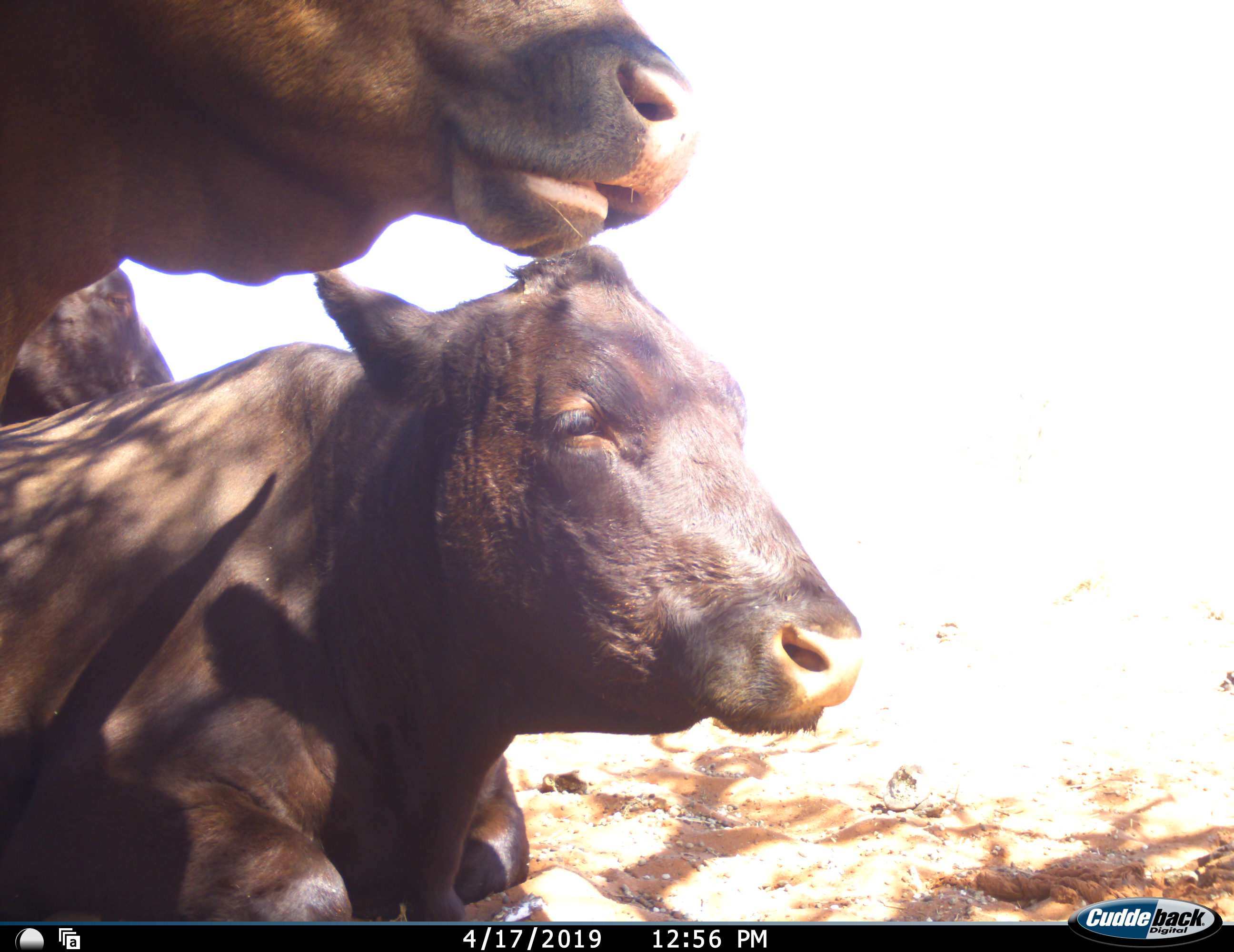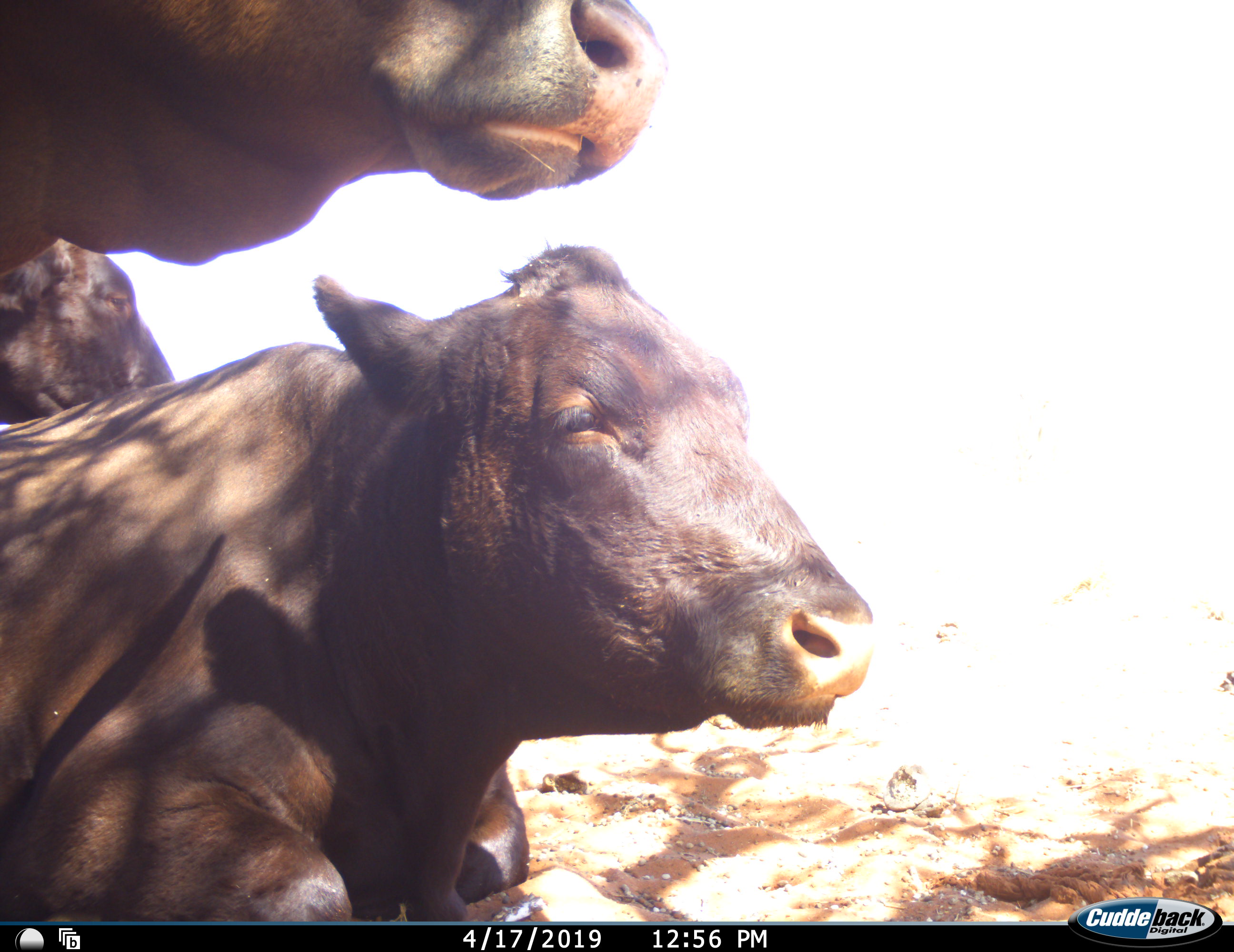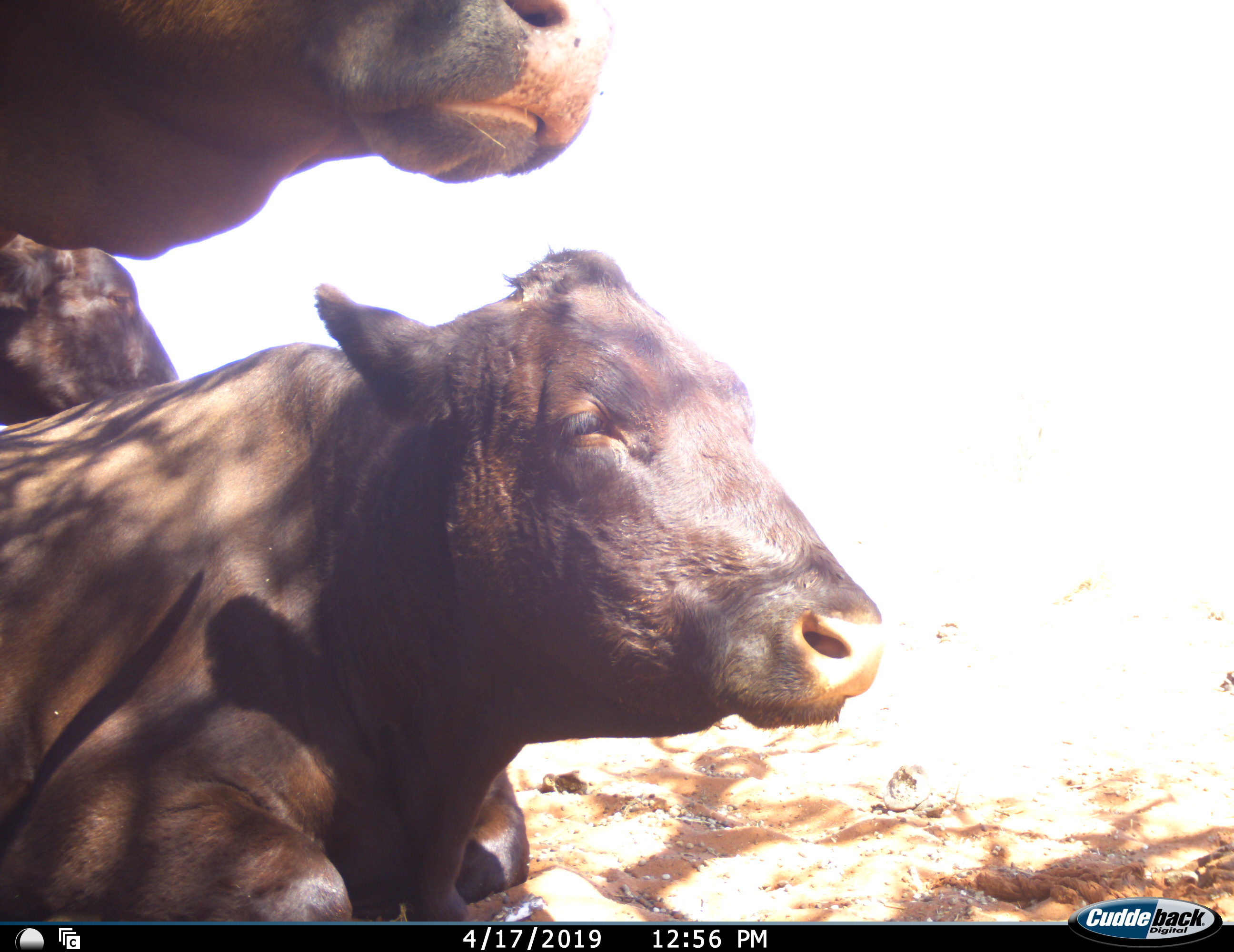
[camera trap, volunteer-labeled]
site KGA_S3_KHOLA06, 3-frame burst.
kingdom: Animalia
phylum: Chordata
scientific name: Vertebrata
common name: domestic animal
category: domesticanimal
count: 3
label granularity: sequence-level